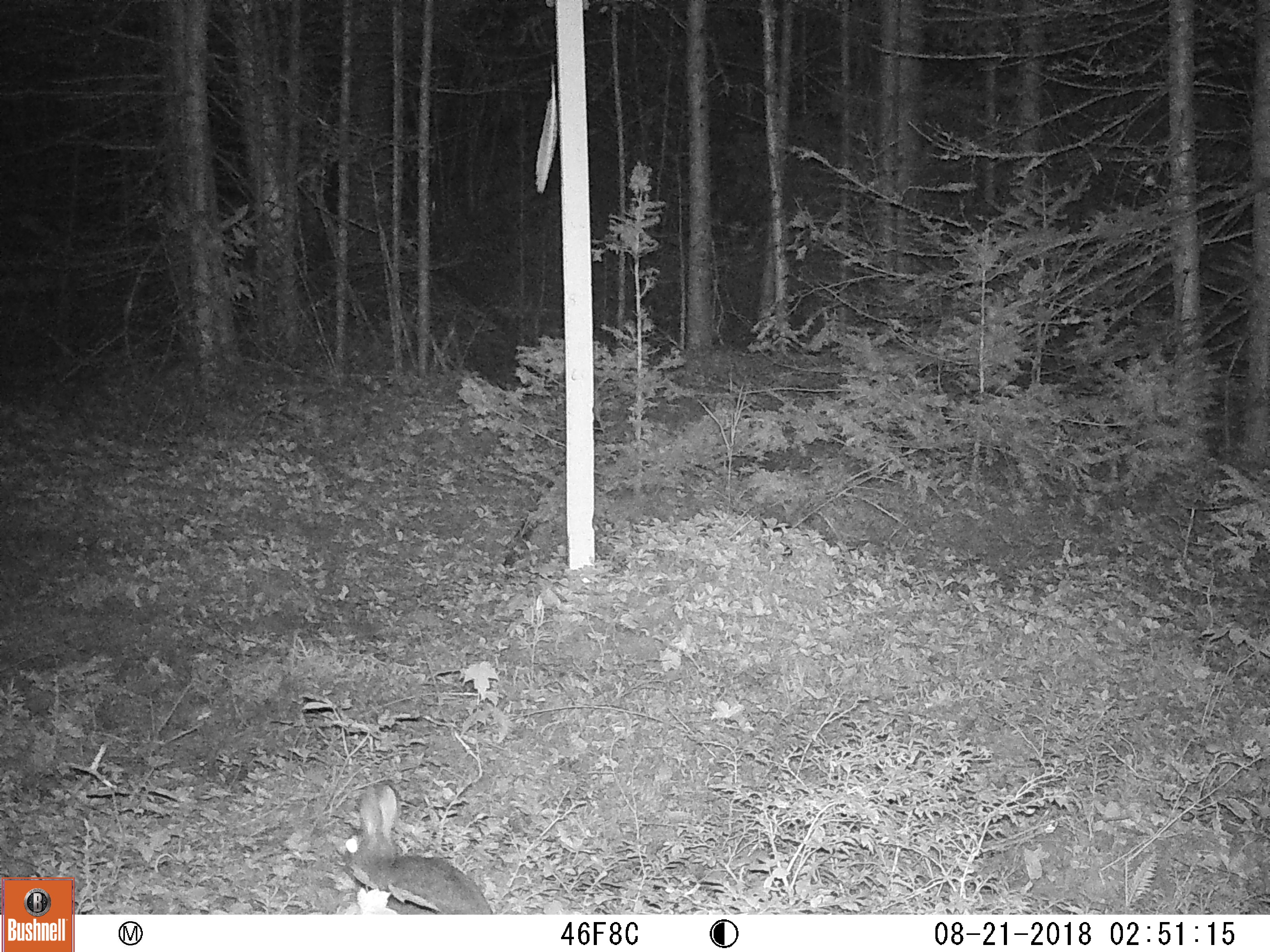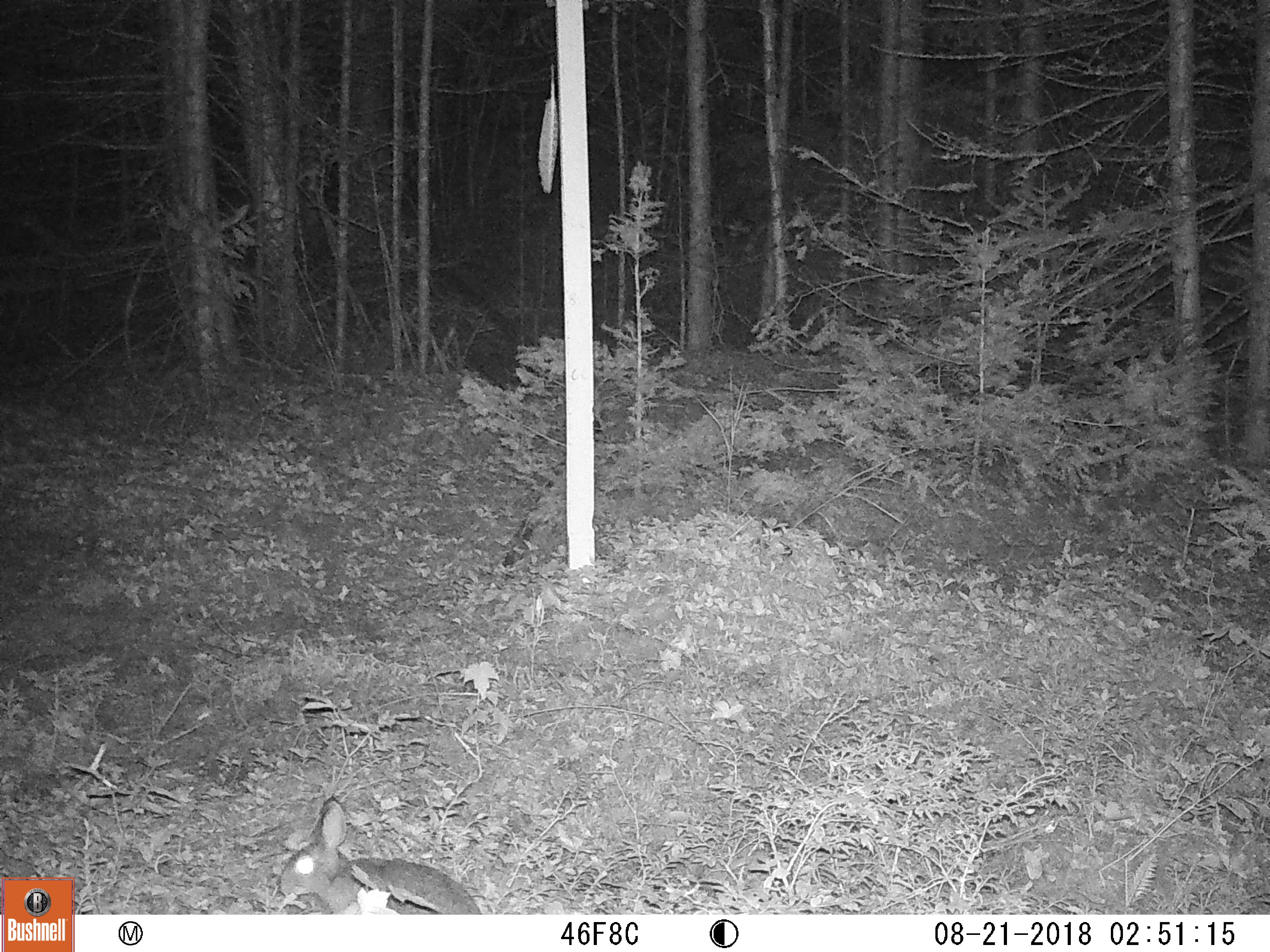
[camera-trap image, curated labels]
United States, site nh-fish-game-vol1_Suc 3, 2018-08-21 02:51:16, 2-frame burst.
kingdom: Animalia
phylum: Chordata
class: Mammalia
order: Lagomorpha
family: Leporidae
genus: Lepus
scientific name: Lepus americanus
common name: snowshoe hare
Snowshoe hare (Lepus americanus).